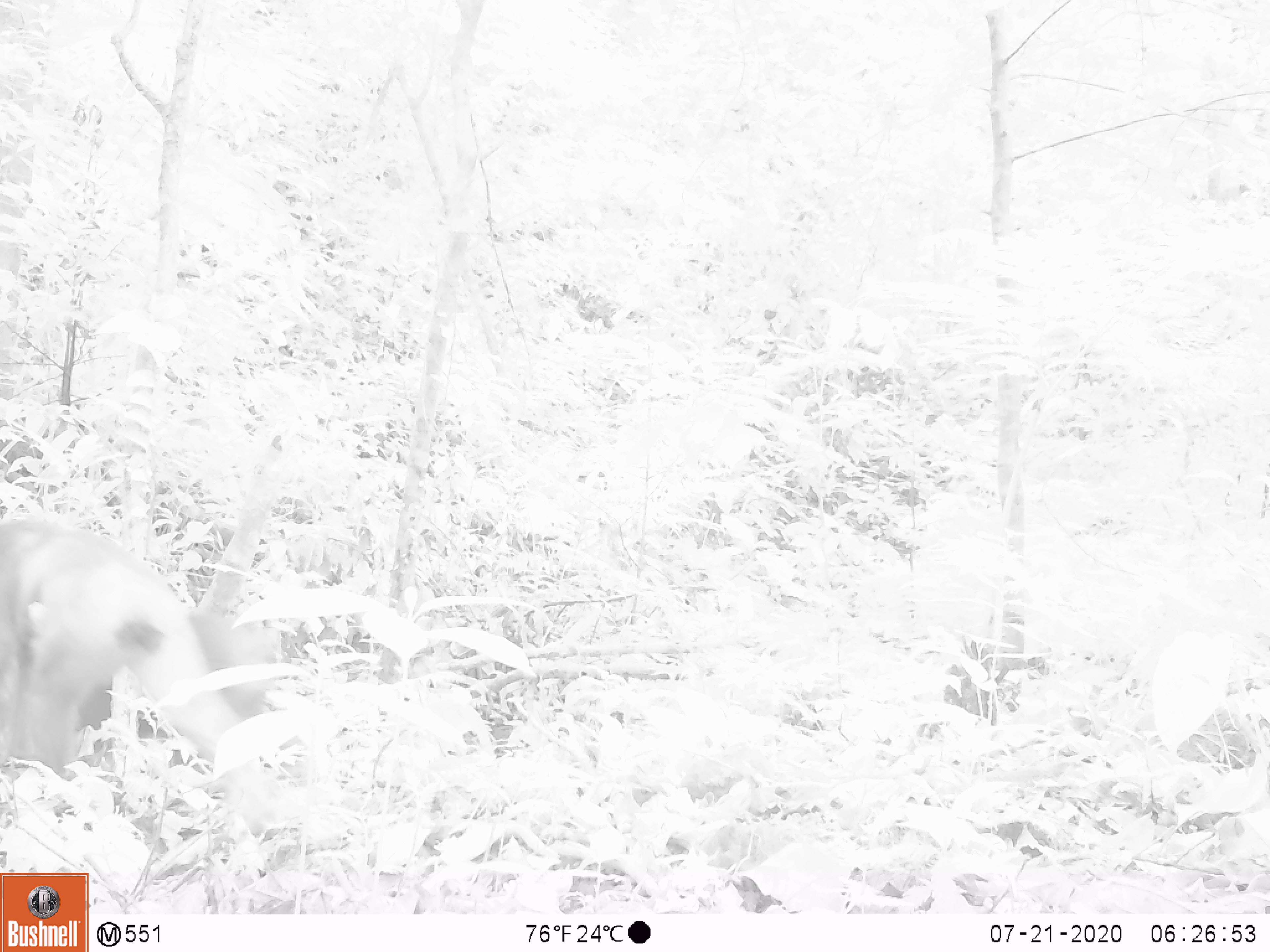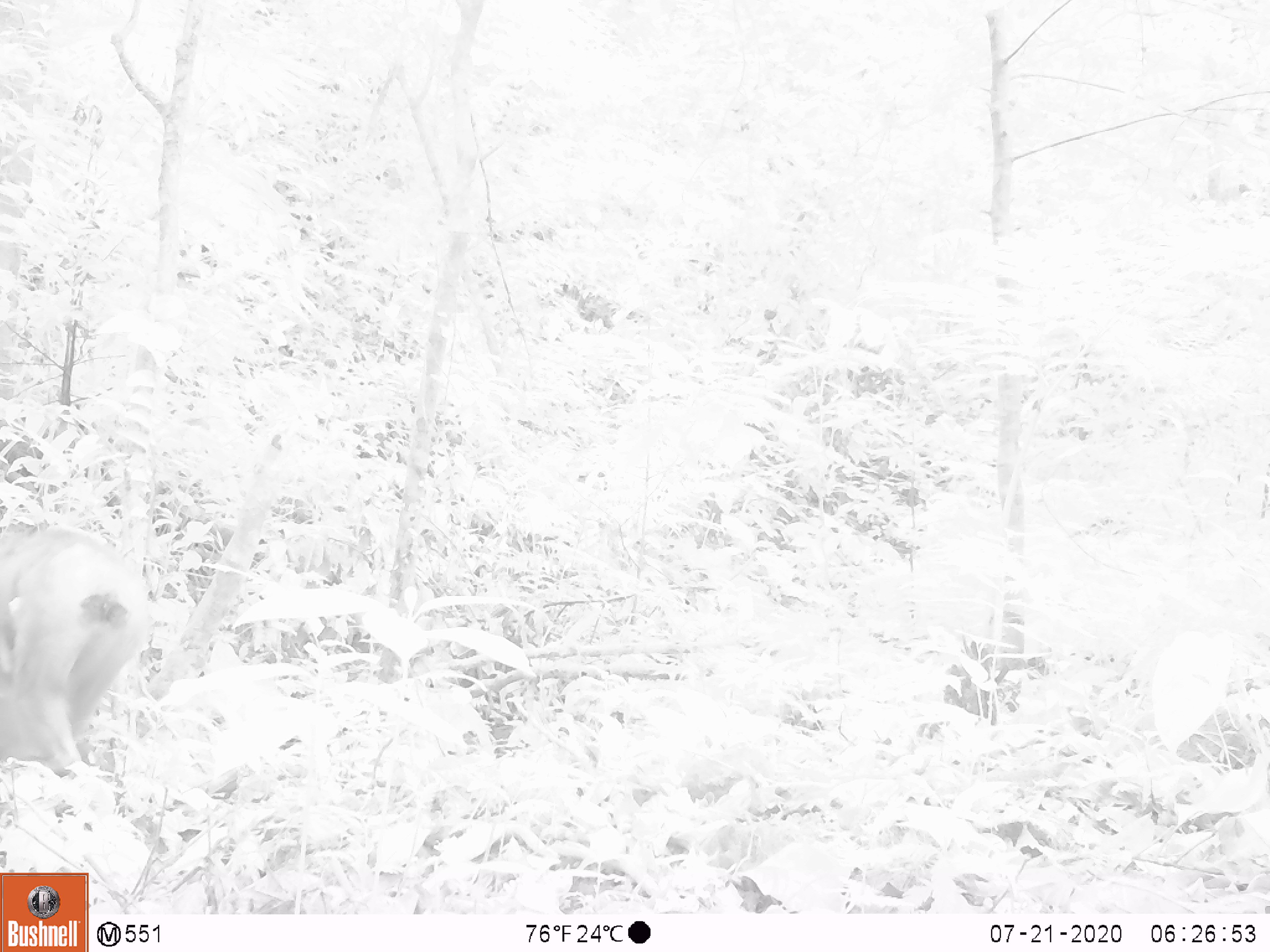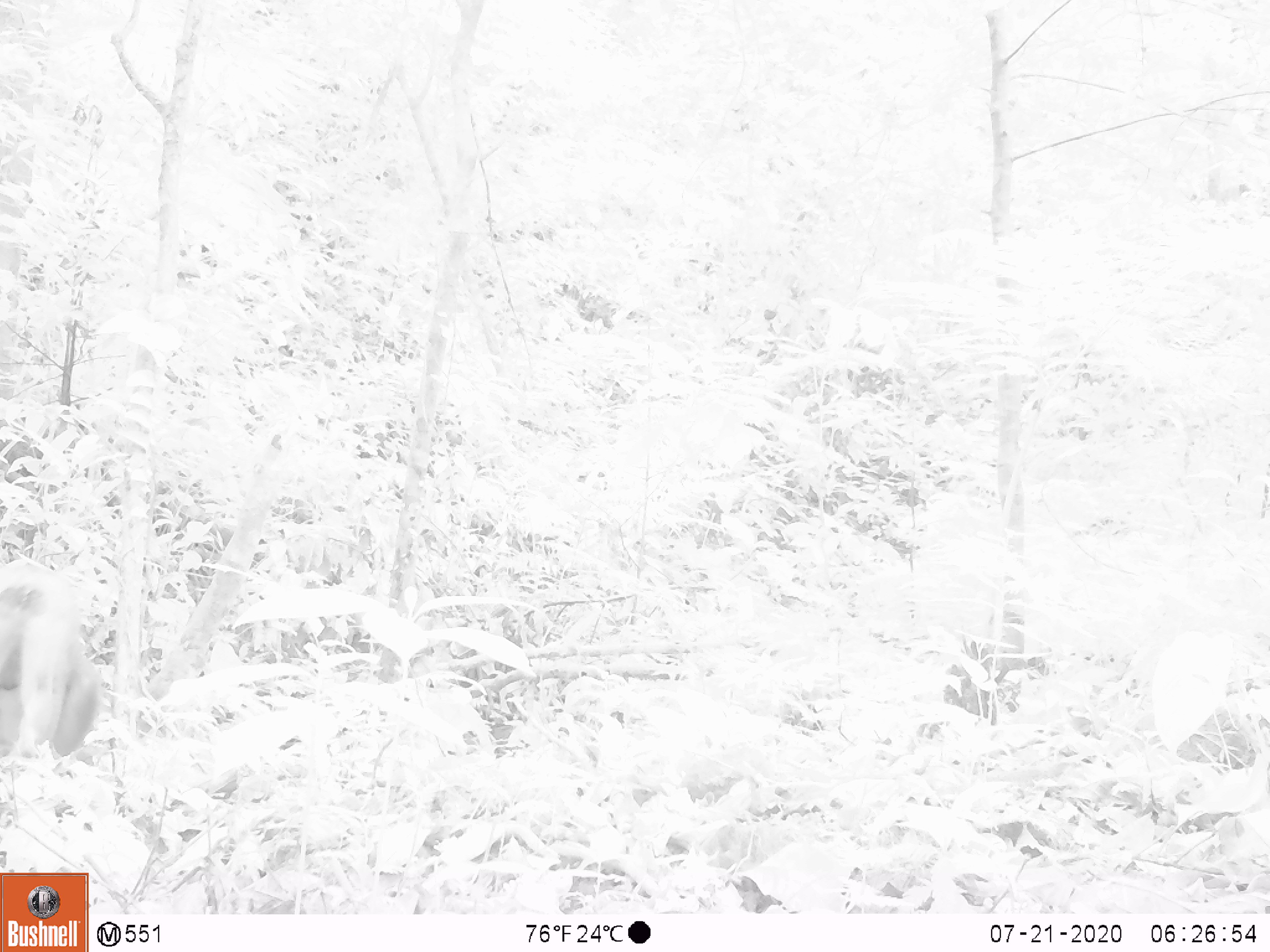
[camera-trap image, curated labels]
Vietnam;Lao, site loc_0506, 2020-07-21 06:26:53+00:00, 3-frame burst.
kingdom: Animalia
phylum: Chordata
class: Mammalia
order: Primates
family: Cercopithecidae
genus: Macaca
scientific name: Macaca arctoides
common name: stump-tailed macaque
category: stump tailed macaque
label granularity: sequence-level